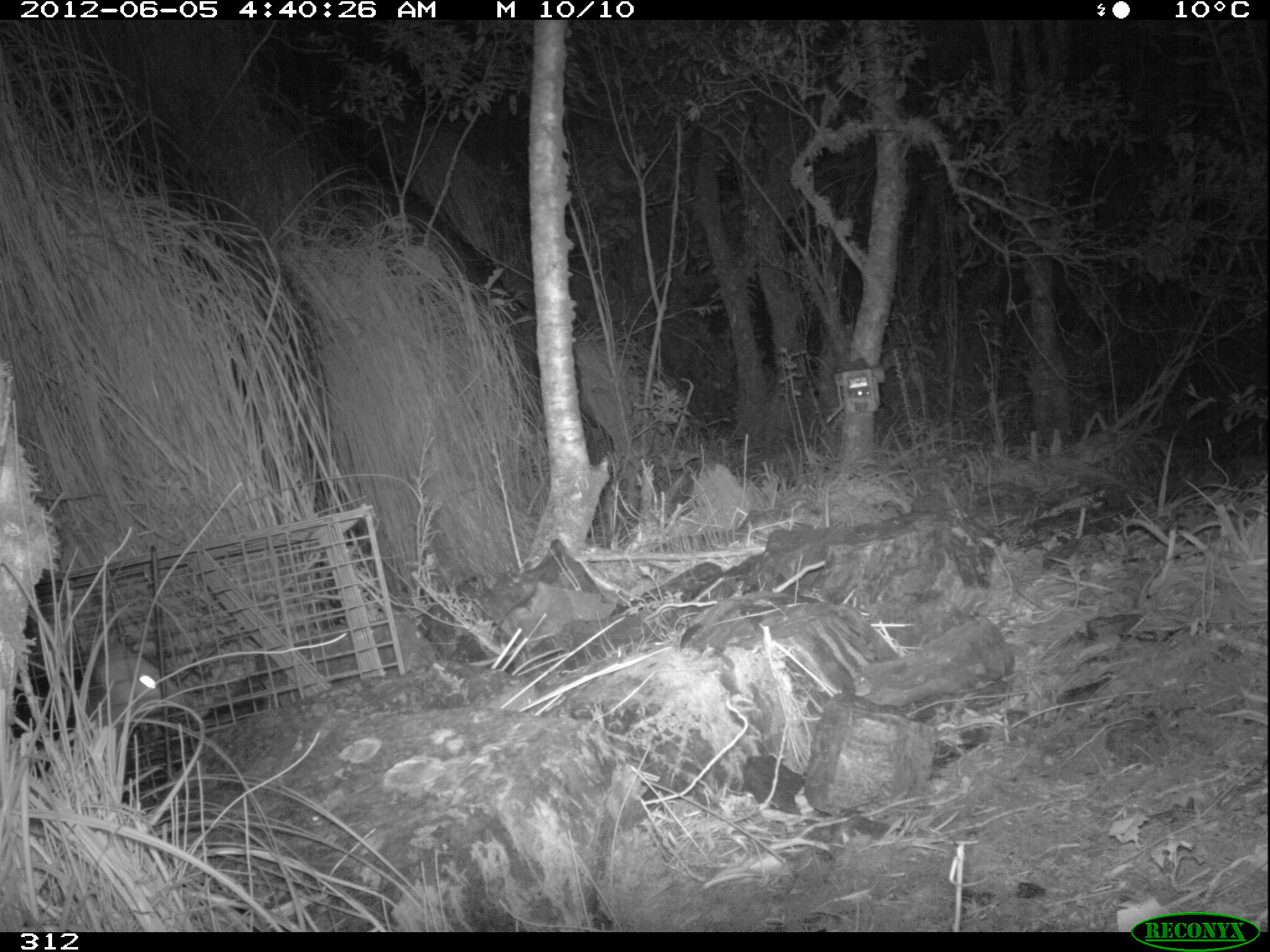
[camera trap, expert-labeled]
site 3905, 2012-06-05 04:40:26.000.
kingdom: Animalia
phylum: Chordata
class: Mammalia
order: Didelphimorphia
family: Didelphidae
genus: Didelphis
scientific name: Didelphis pernigra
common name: andean white-eared opossum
Didelphis pernigra (andean white-eared opossum).